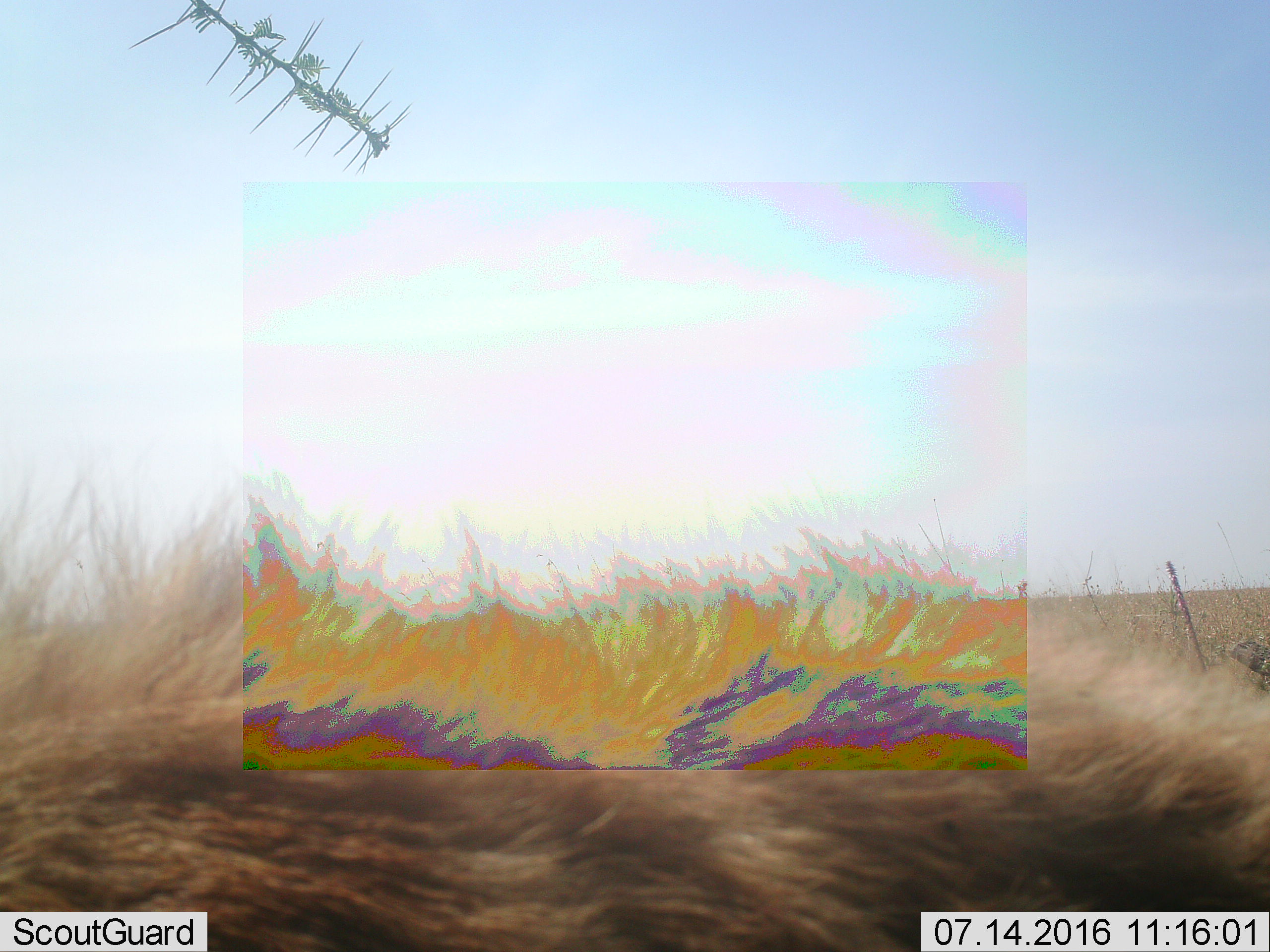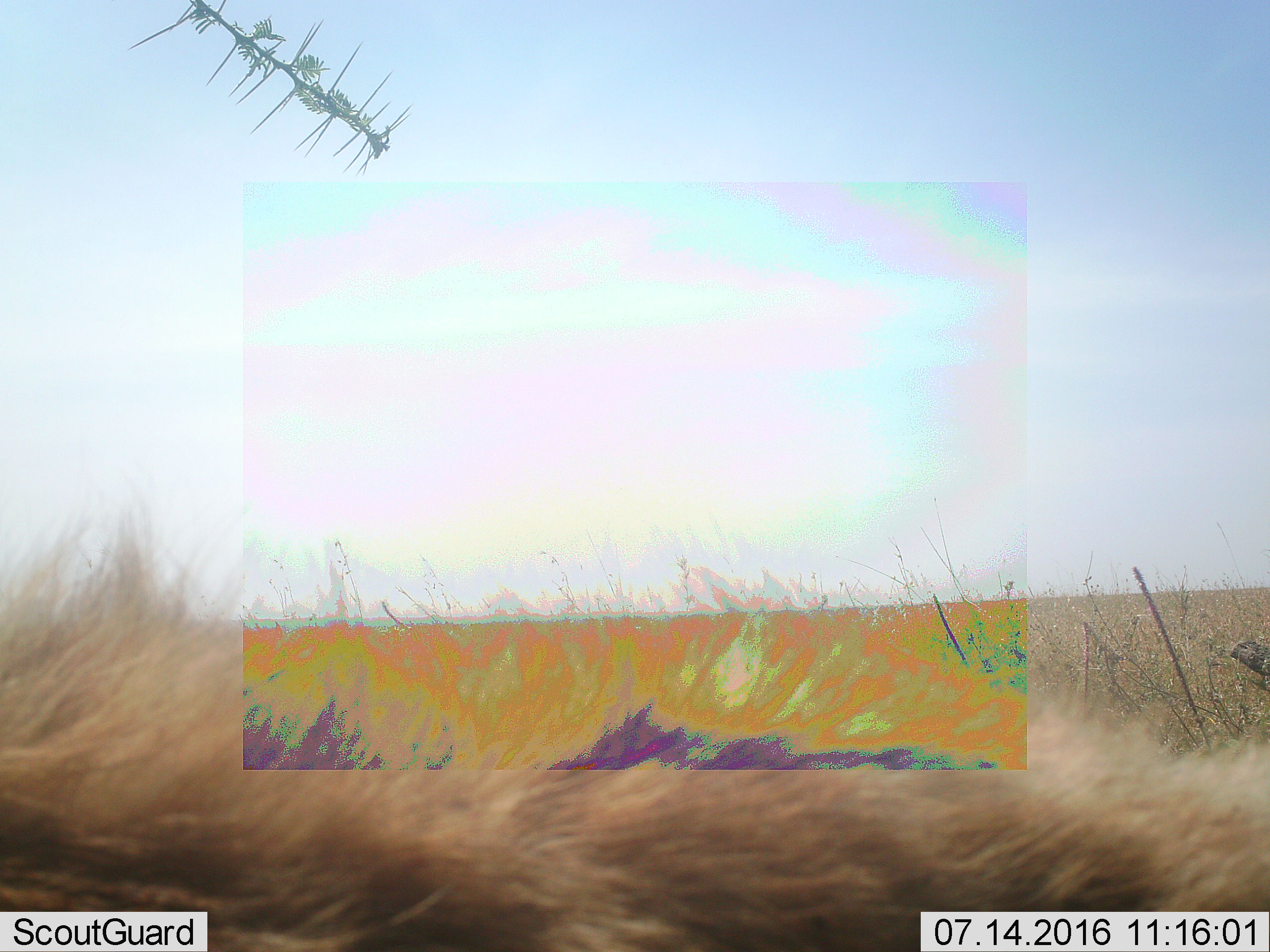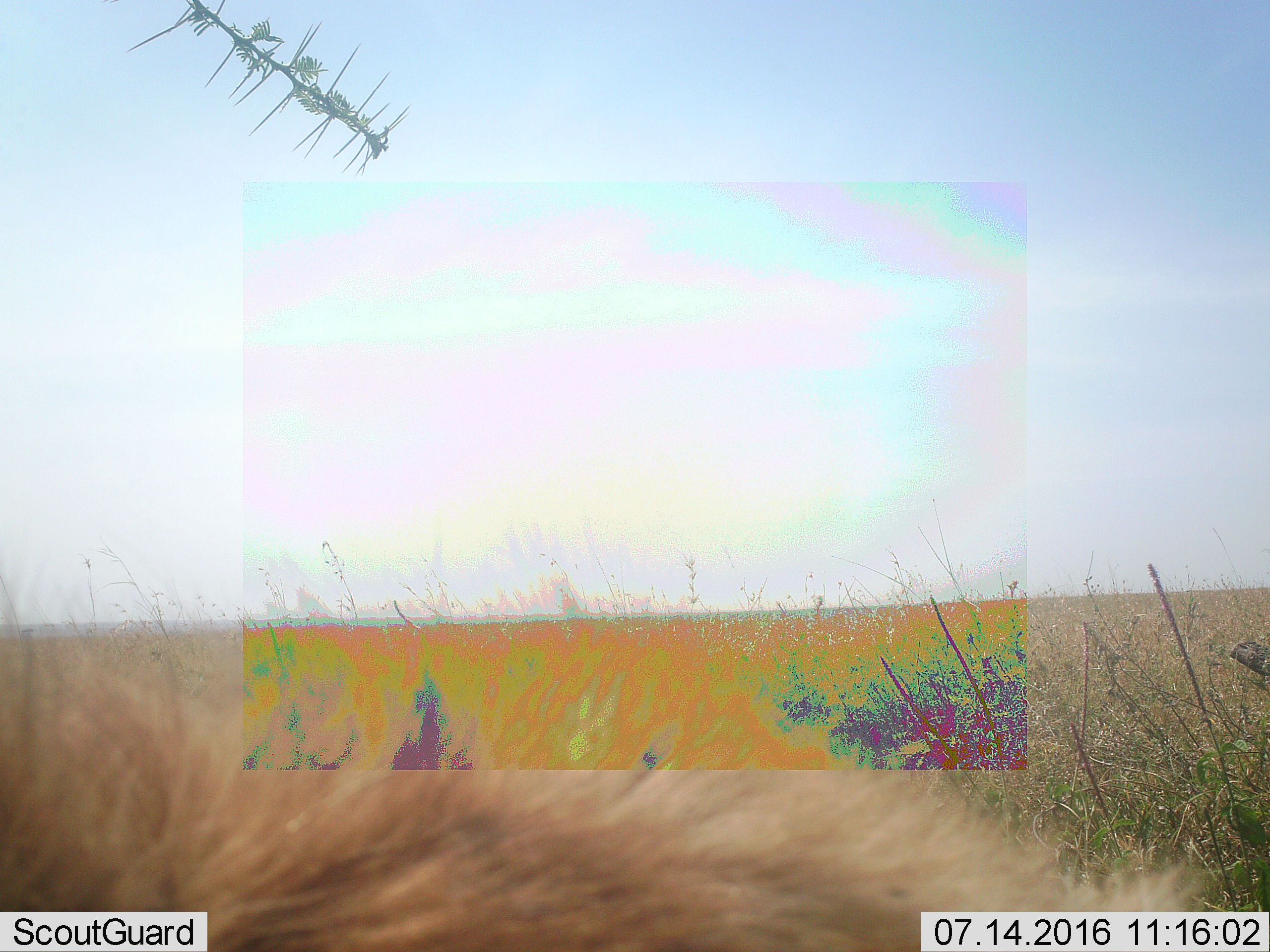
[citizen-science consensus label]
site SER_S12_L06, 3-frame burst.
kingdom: Animalia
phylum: Chordata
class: Mammalia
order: Carnivora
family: Hyaenidae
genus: Crocuta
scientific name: Crocuta crocuta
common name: spotted hyena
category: hyenaspotted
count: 1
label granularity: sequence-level